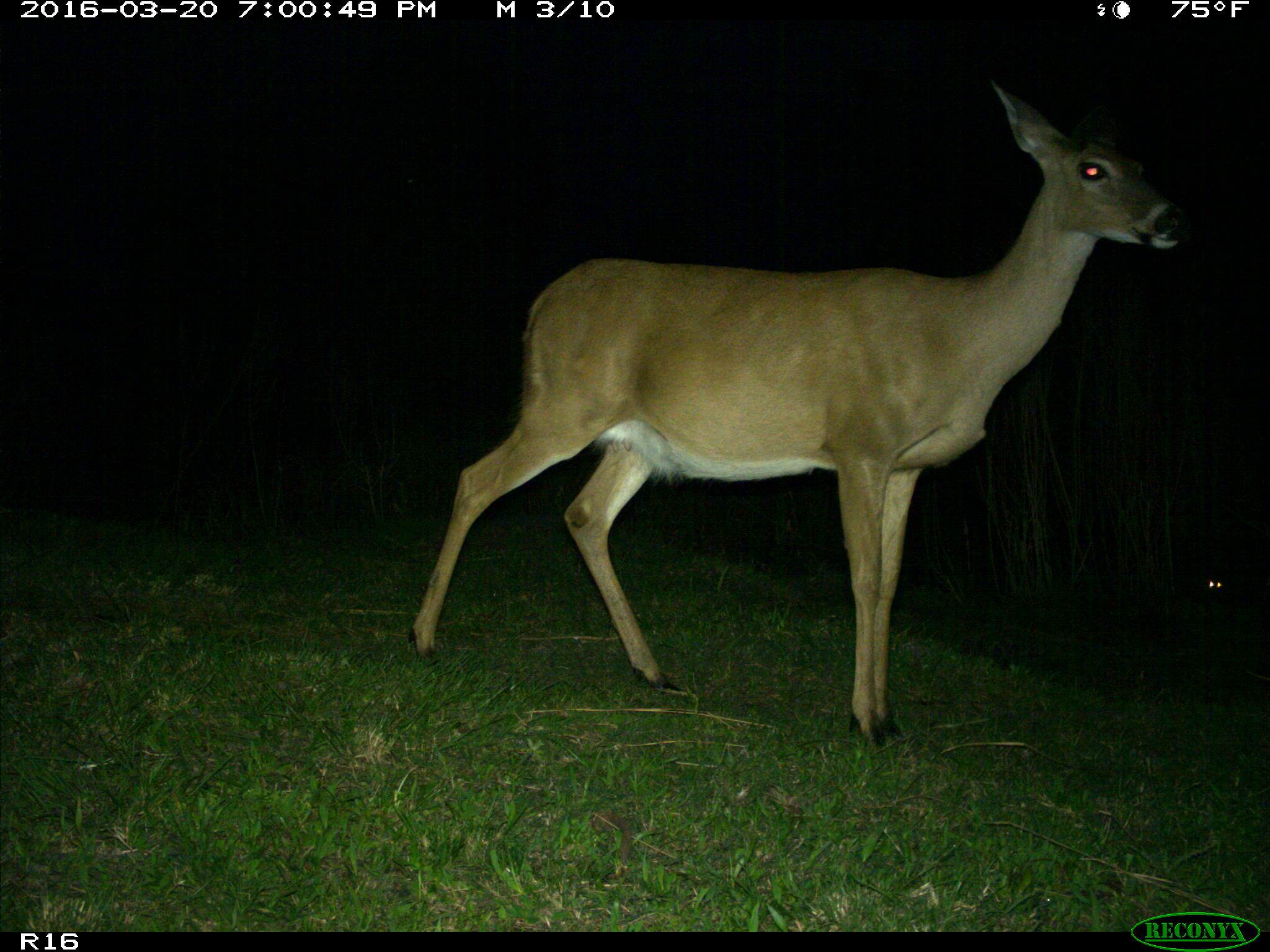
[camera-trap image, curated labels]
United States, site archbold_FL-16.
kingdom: Animalia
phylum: Chordata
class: Mammalia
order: Artiodactyla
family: Cervidae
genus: Odocoileus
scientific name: Odocoileus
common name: deer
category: unidentified deer